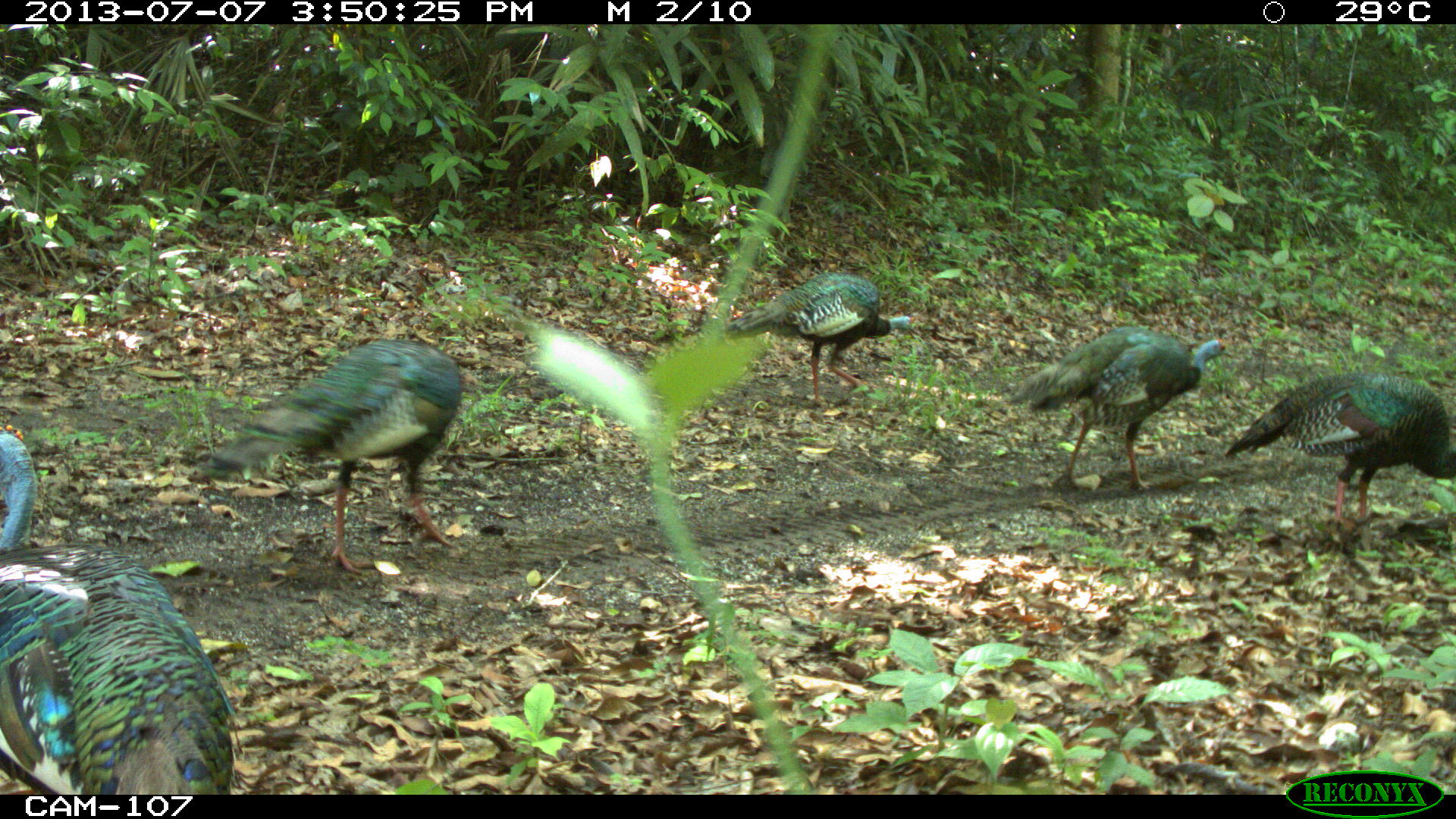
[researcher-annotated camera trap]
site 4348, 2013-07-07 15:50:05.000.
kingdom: Animalia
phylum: Chordata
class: Aves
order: Galliformes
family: Phasianidae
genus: Meleagris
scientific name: Meleagris ocellata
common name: ocellated turkey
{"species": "Meleagris ocellata (ocellated turkey)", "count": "6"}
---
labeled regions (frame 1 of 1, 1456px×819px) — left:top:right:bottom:
meleagris ocellata: 0:424:235:794; 199:336:462:576; 1223:367:1456:532; 1001:326:1229:494; 721:270:919:407